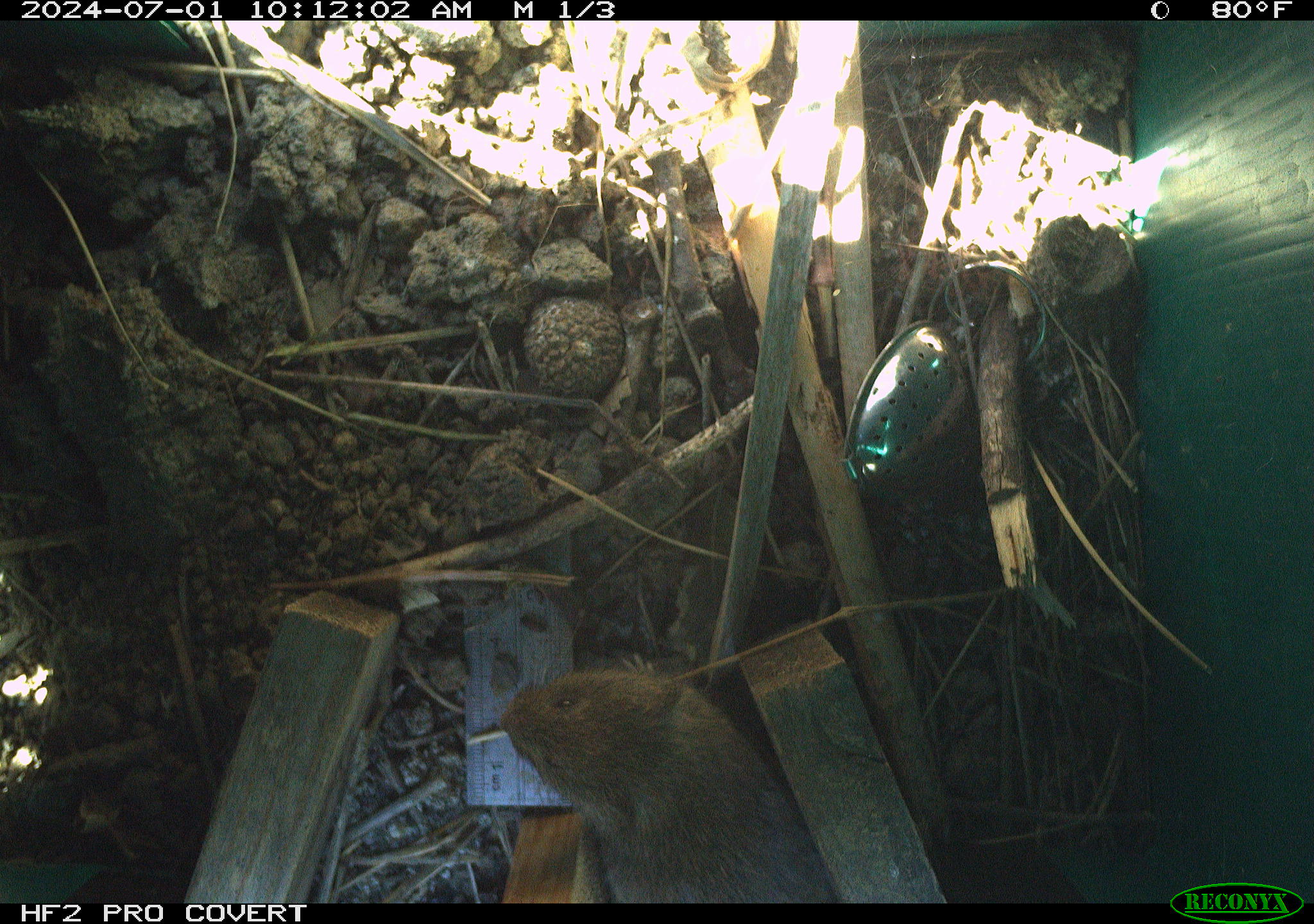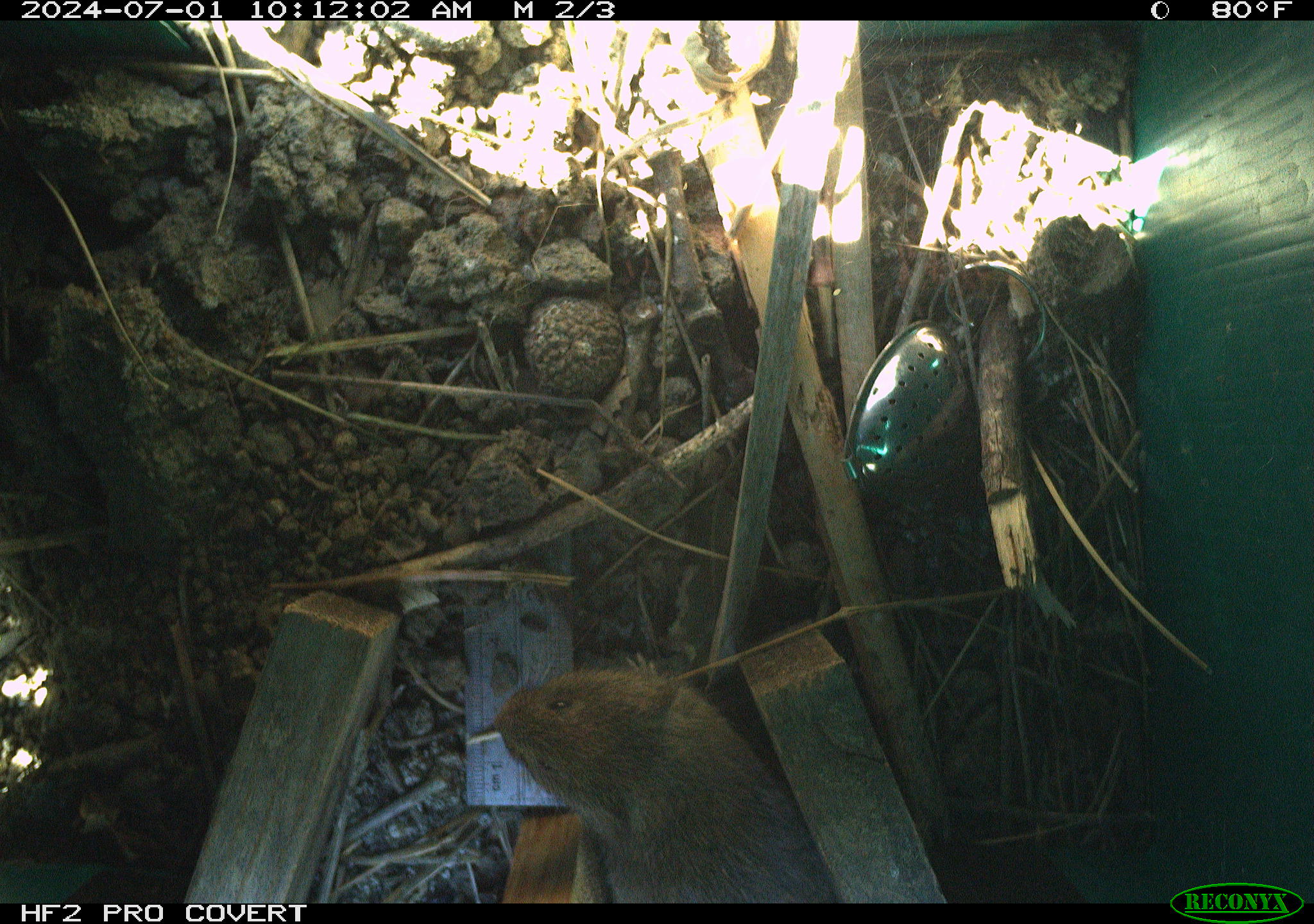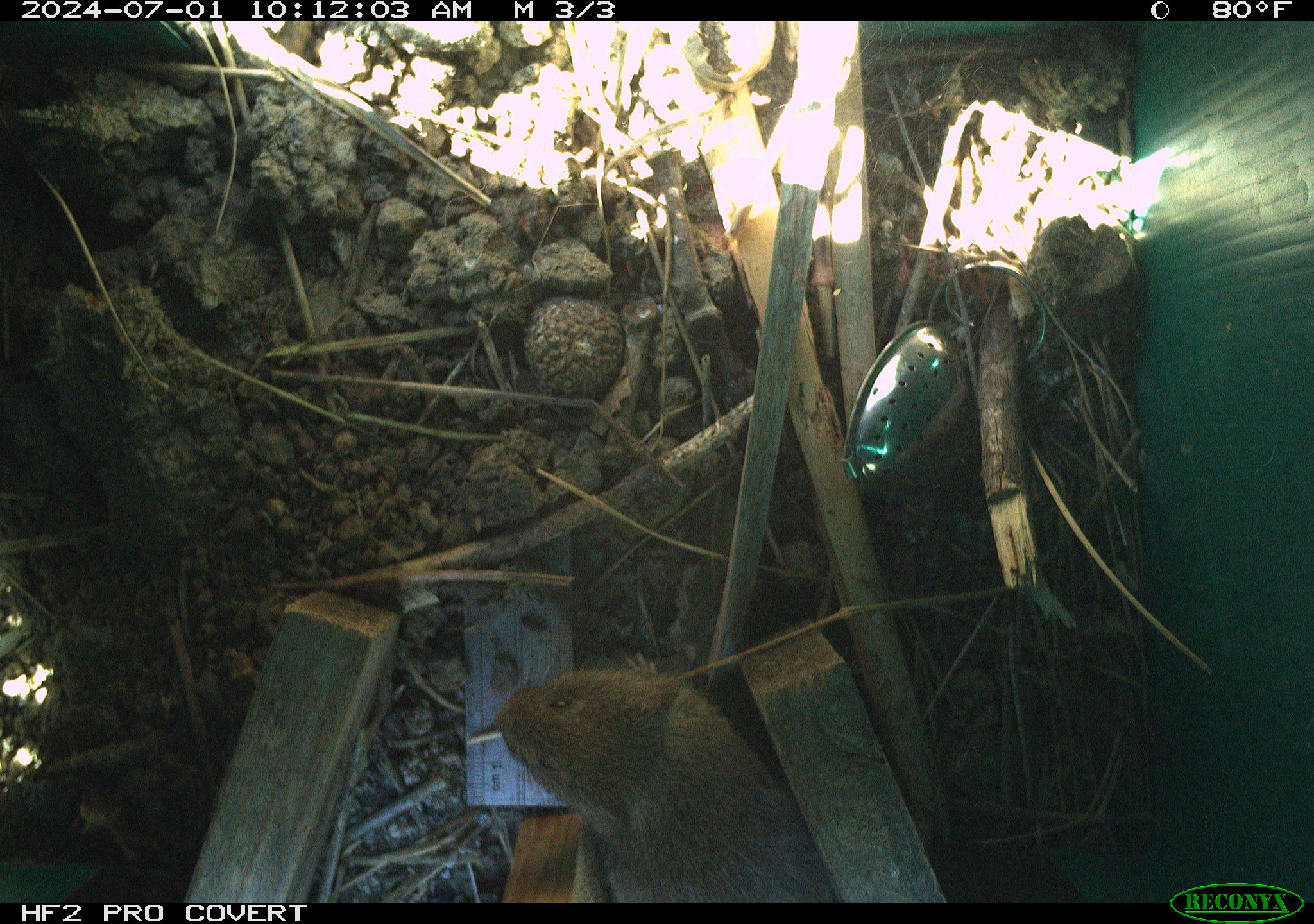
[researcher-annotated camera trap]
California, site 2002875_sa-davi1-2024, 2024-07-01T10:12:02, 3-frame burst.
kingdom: Animalia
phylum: Chordata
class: Mammalia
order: Rodentia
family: Cricetidae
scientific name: Arvicolinae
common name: voles, lemmings, and muskrats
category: arvicolinae subfamily